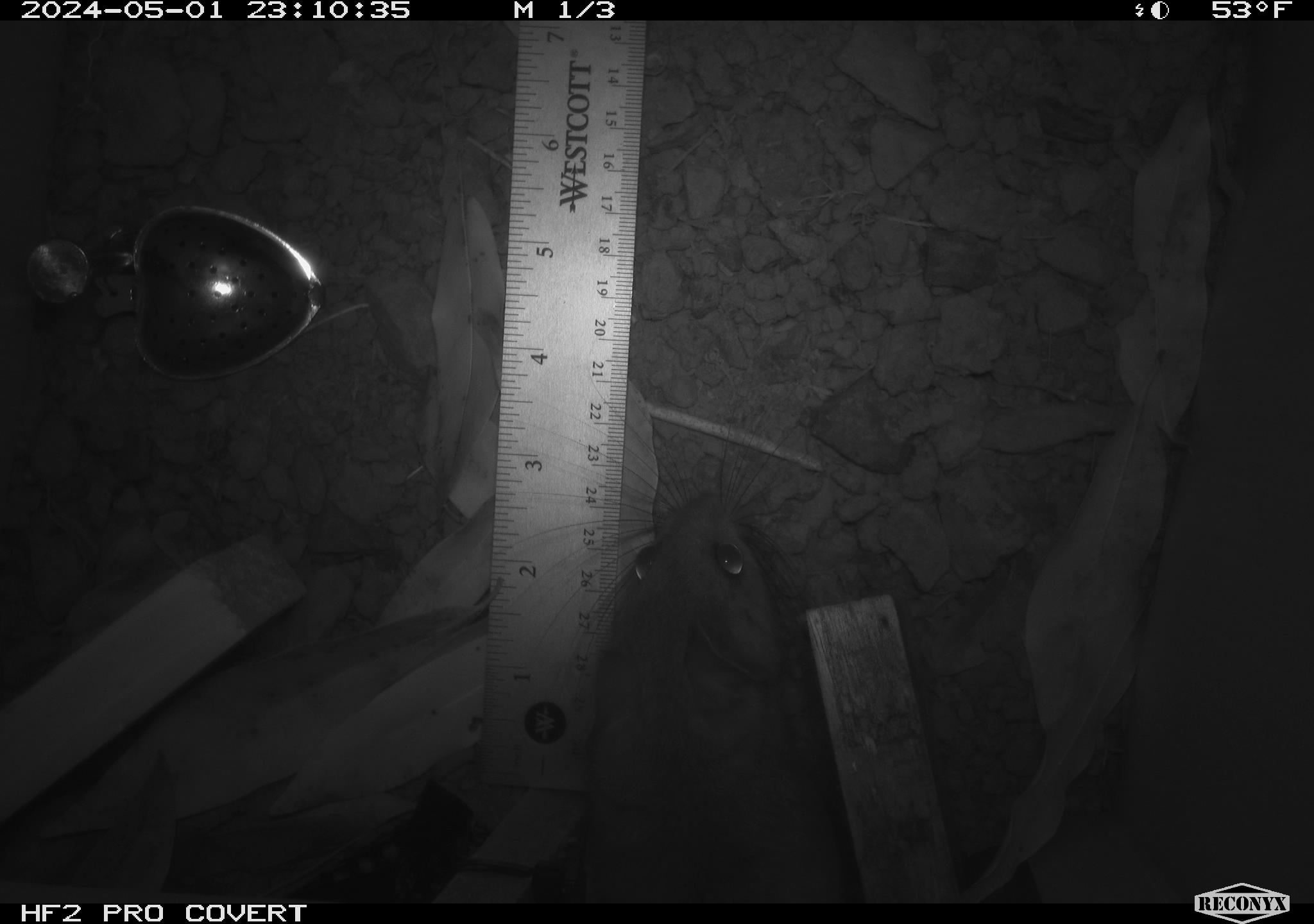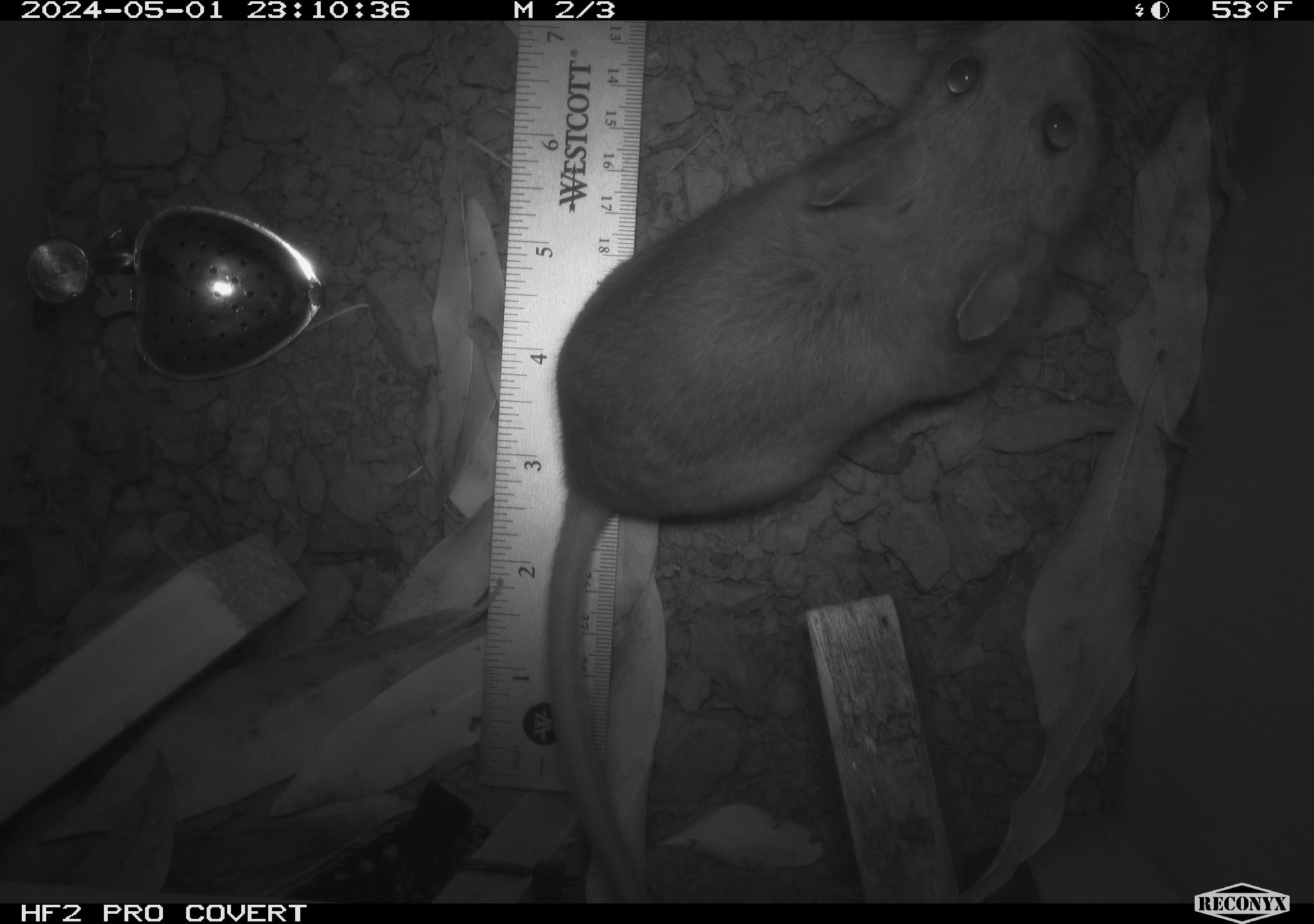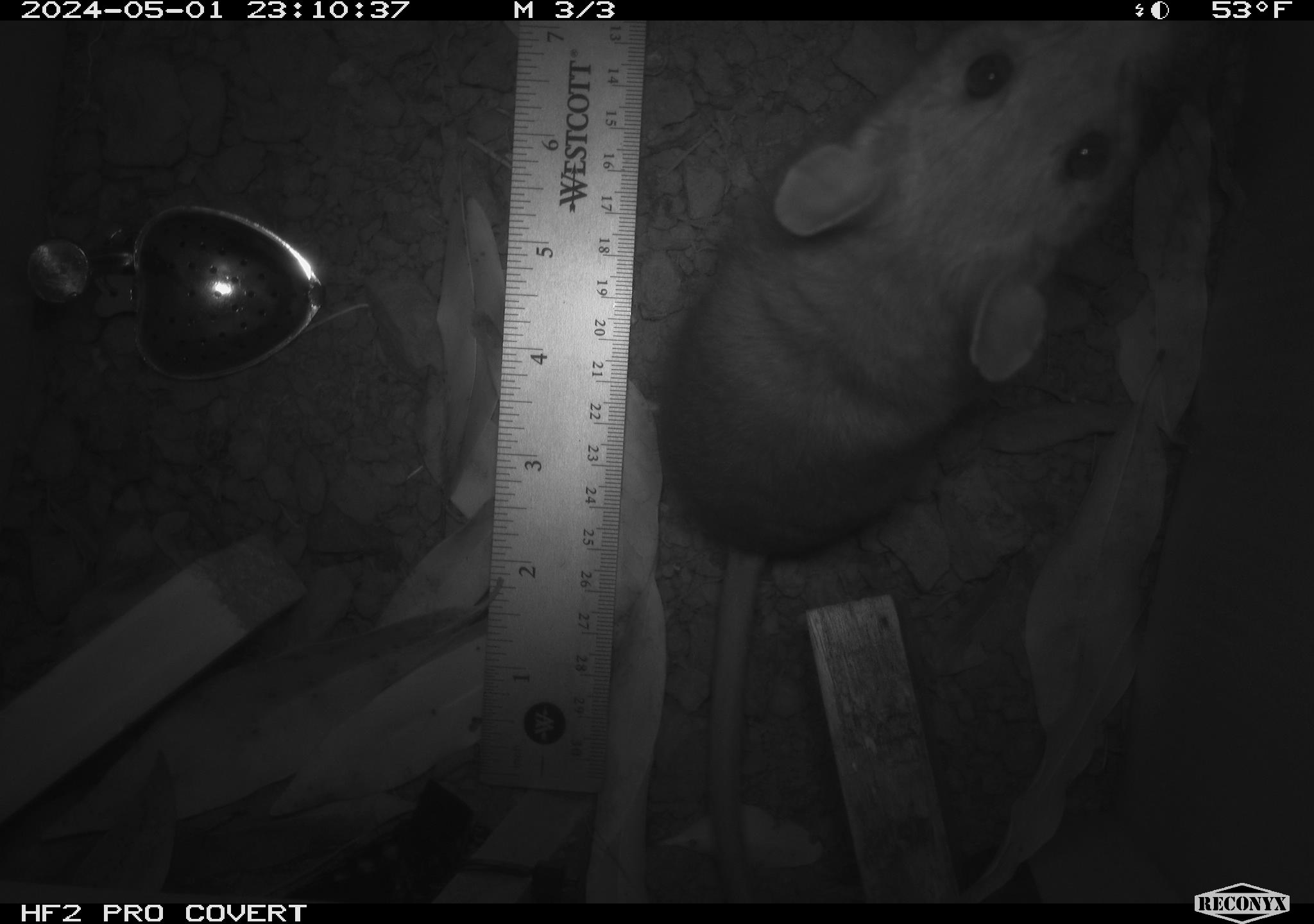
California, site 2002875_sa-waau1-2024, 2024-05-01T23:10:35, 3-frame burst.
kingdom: Animalia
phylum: Chordata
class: Mammalia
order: Rodentia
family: Cricetidae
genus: Neotoma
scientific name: Neotoma fuscipes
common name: dusky-footed woodrat